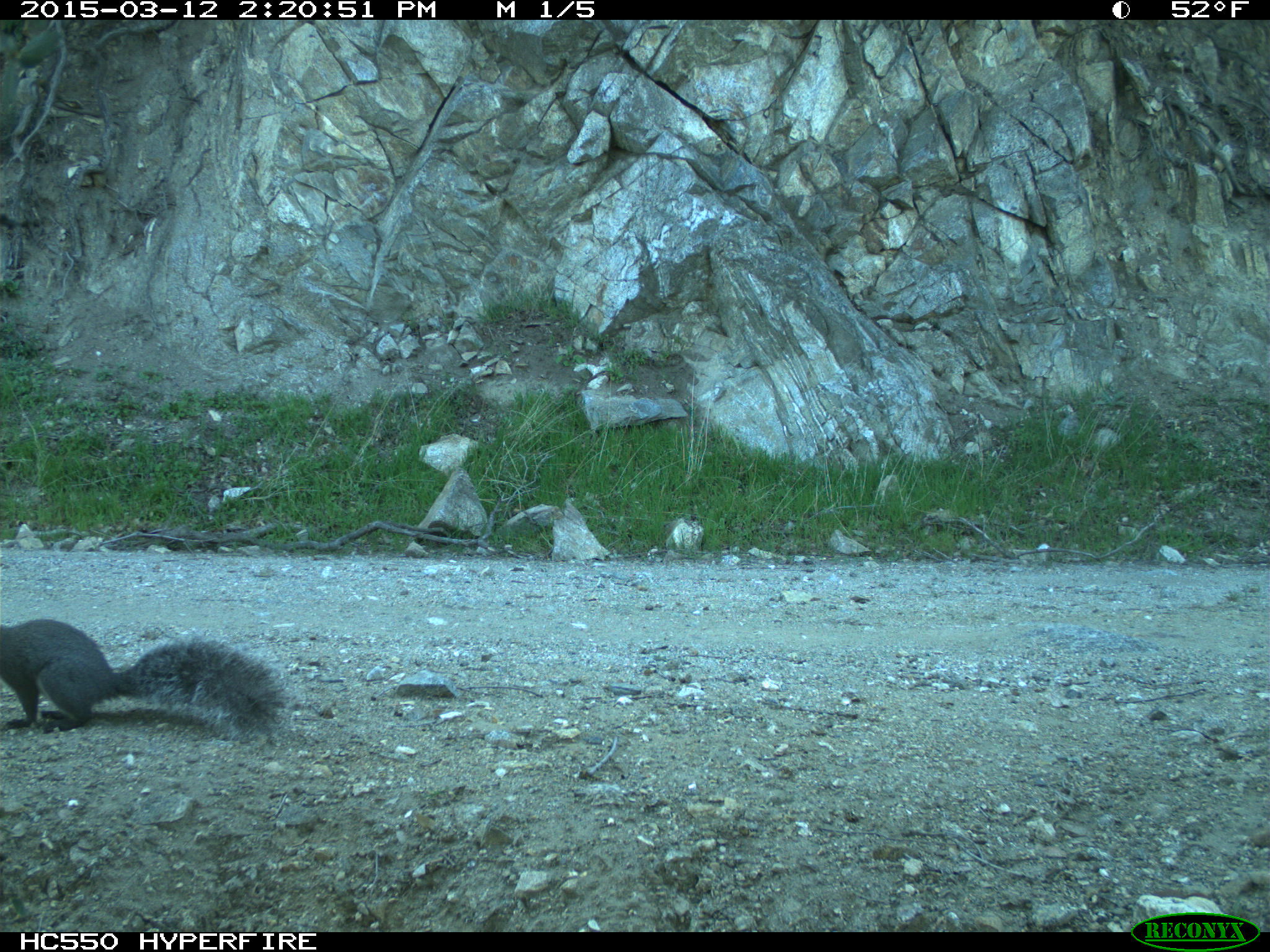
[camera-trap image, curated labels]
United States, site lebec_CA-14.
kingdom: Animalia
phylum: Chordata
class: Mammalia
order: Rodentia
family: Sciuridae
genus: Sciurus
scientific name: Sciurus carolinensis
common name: eastern gray squirrel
Sciurus carolinensis (eastern gray squirrel).